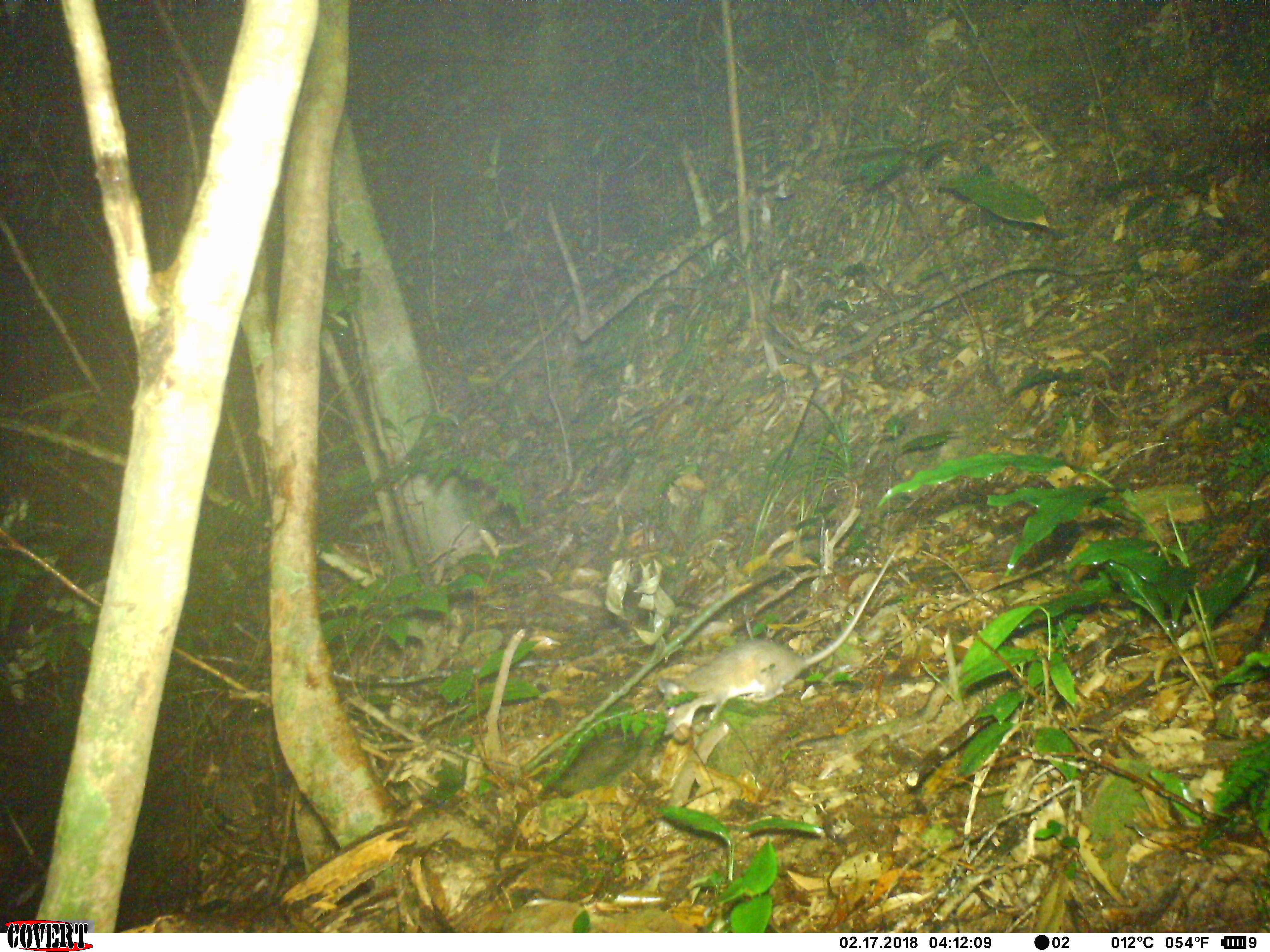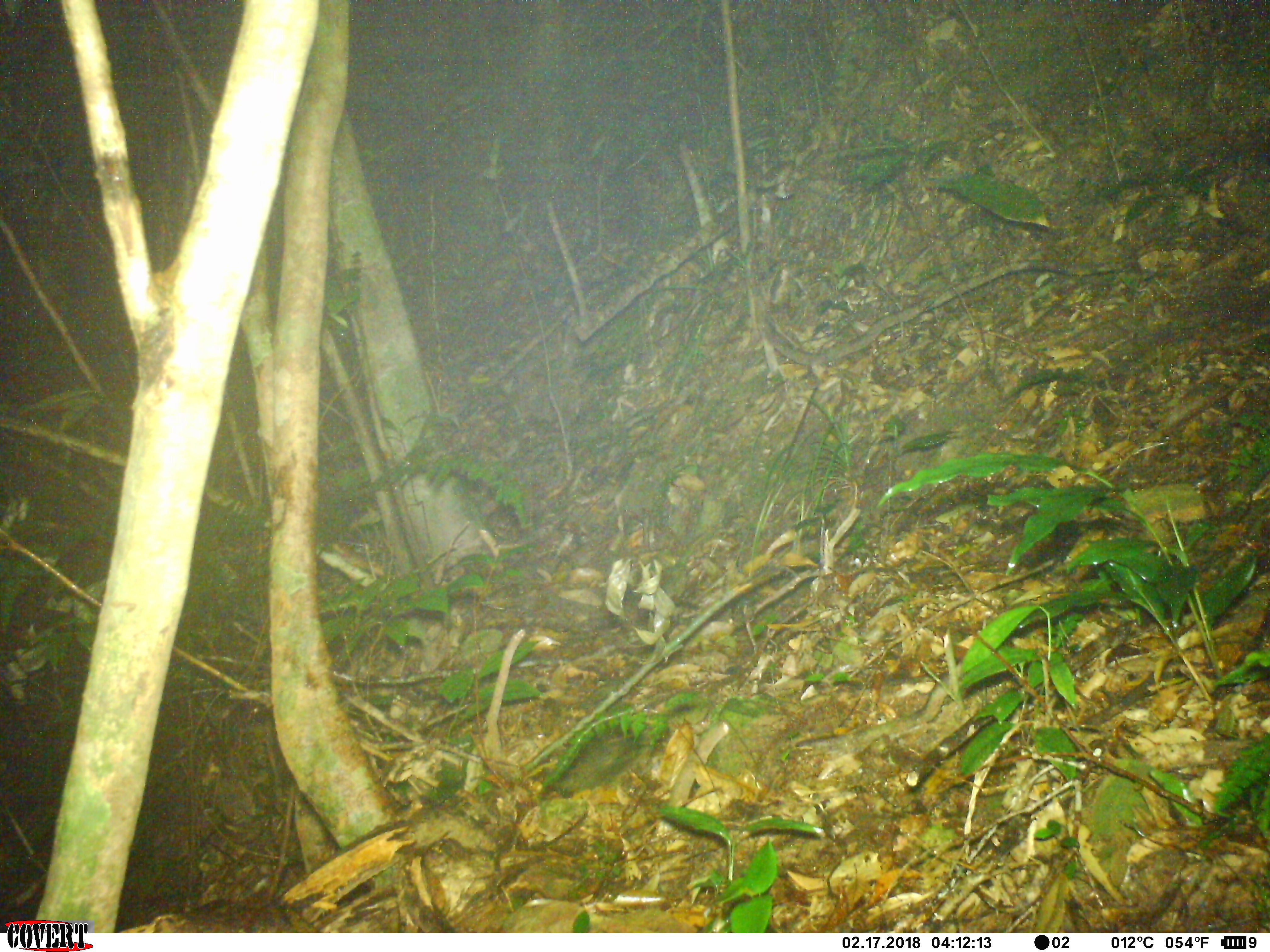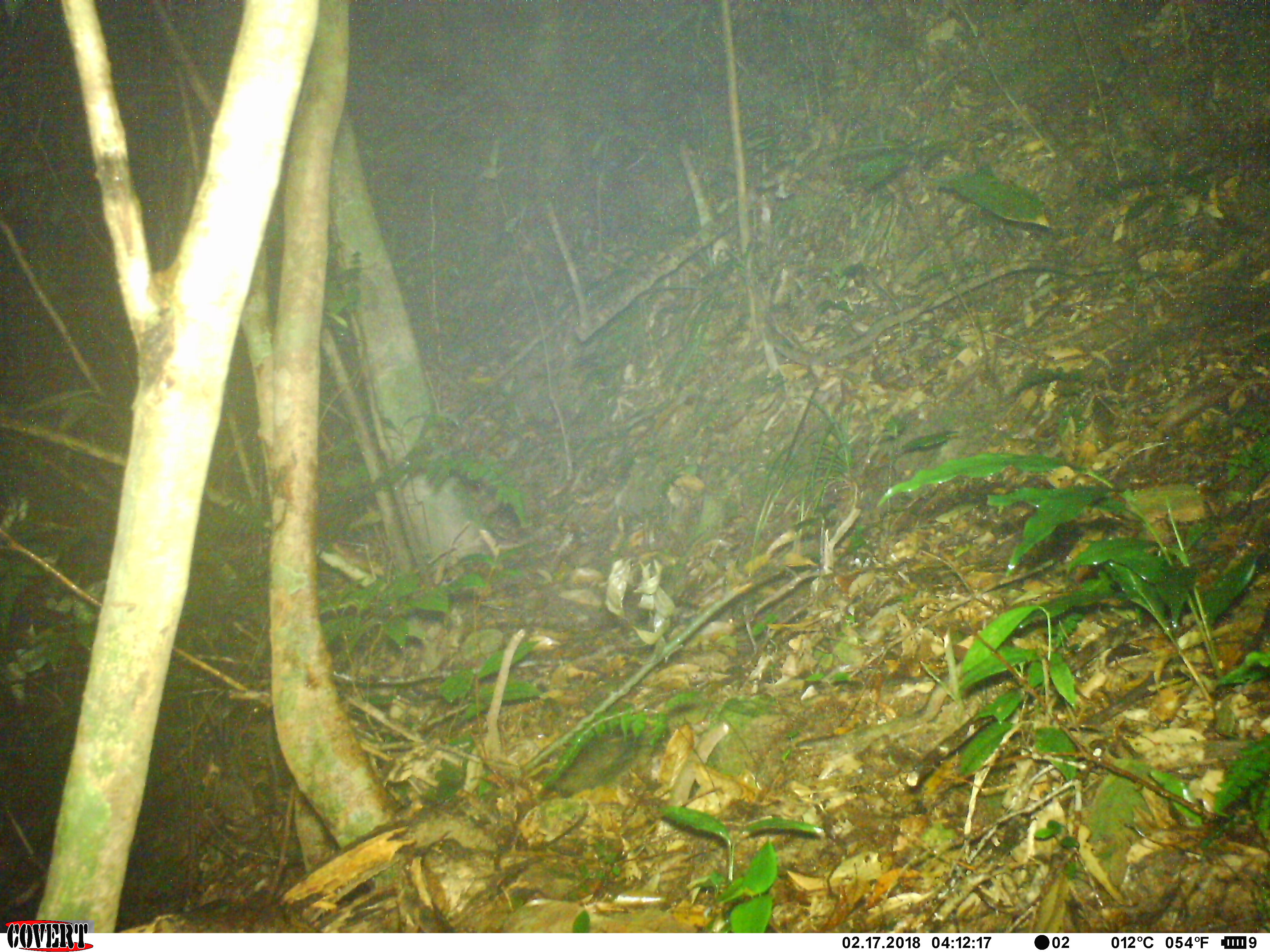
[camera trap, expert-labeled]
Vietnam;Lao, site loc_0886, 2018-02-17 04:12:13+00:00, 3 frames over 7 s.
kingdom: Animalia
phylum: Chordata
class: Mammalia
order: Rodentia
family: Muridae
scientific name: Muridae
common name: old-world mice and rats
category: unidentified murid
Unidentified murid (old-world mice and rats) (Muridae). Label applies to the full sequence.